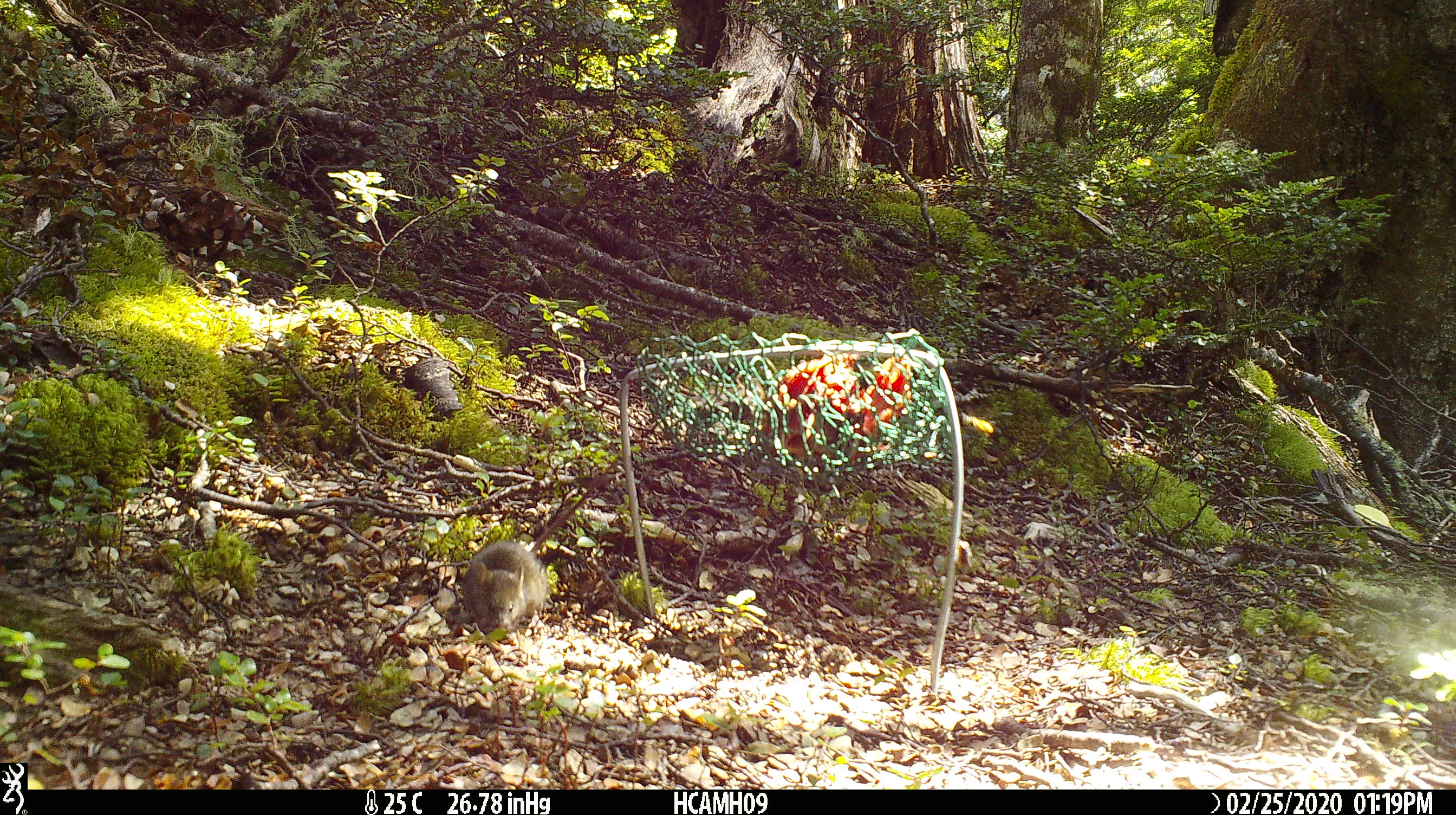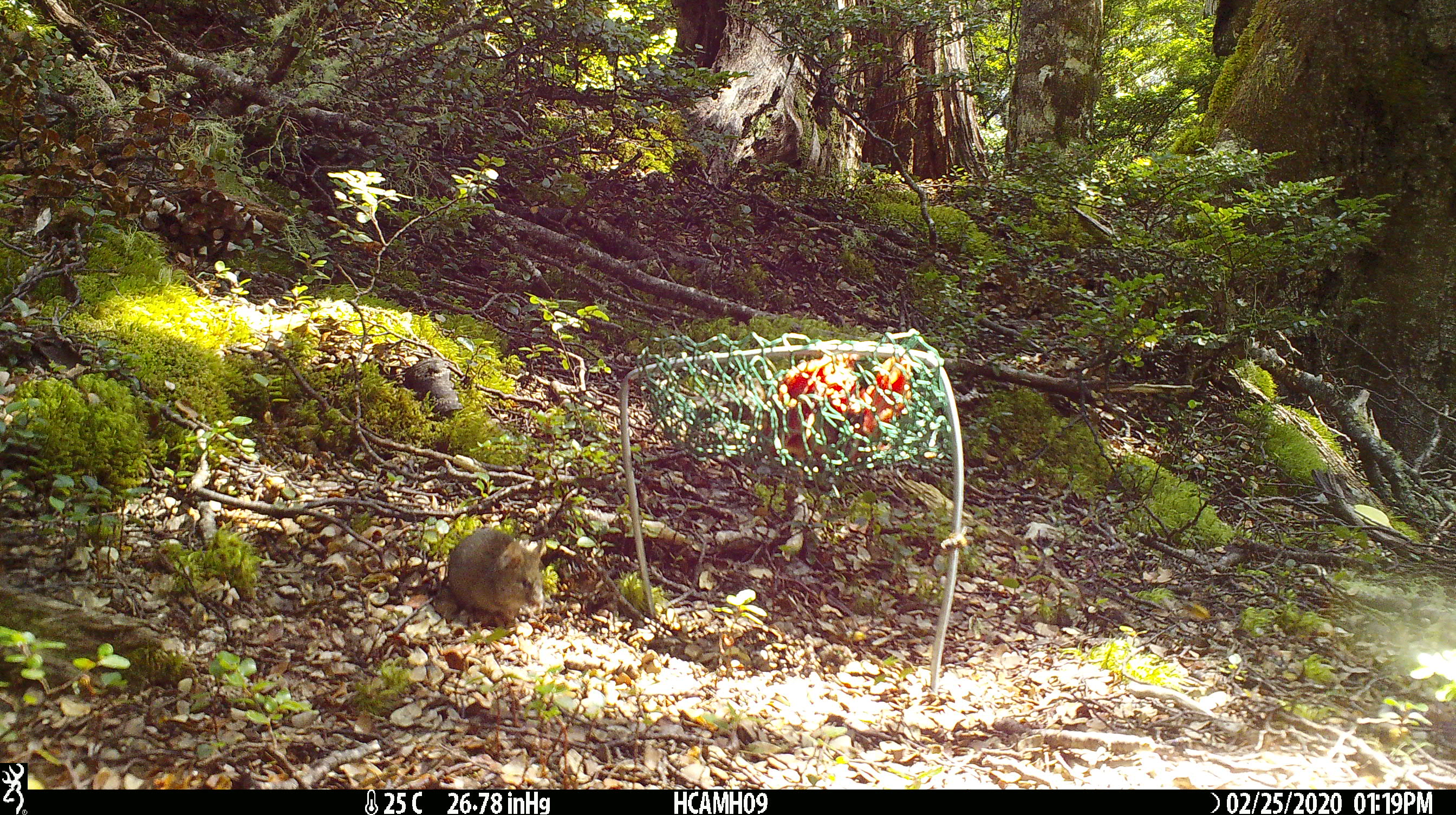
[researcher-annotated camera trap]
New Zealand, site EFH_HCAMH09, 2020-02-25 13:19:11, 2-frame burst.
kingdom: Animalia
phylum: Chordata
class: Mammalia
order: Rodentia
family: Muridae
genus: Mus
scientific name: Mus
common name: mouse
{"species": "mouse (Mus)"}